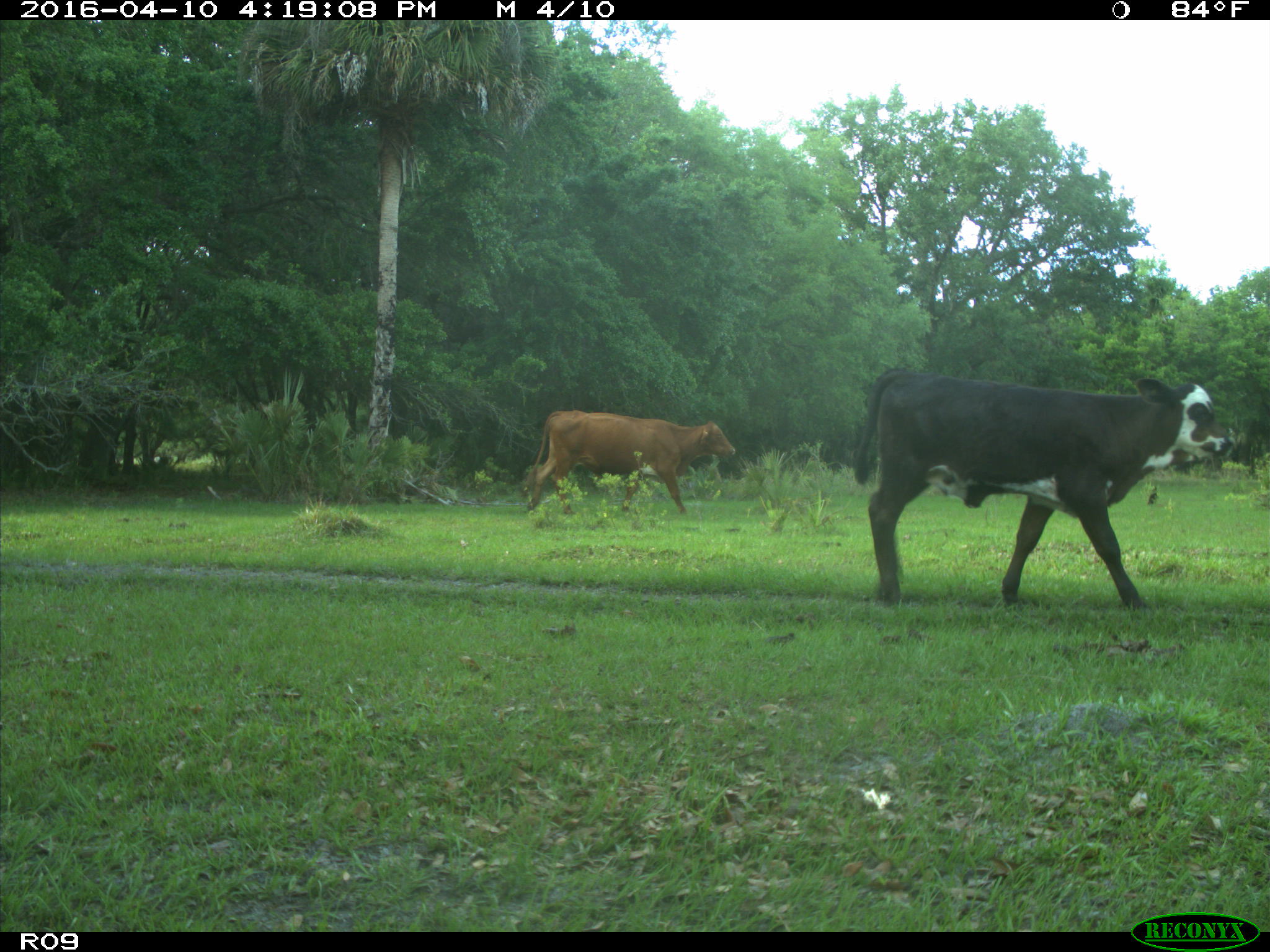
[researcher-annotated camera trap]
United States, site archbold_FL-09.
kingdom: Animalia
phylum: Chordata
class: Mammalia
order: Artiodactyla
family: Bovidae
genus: Bos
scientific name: Bos taurus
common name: domestic cow